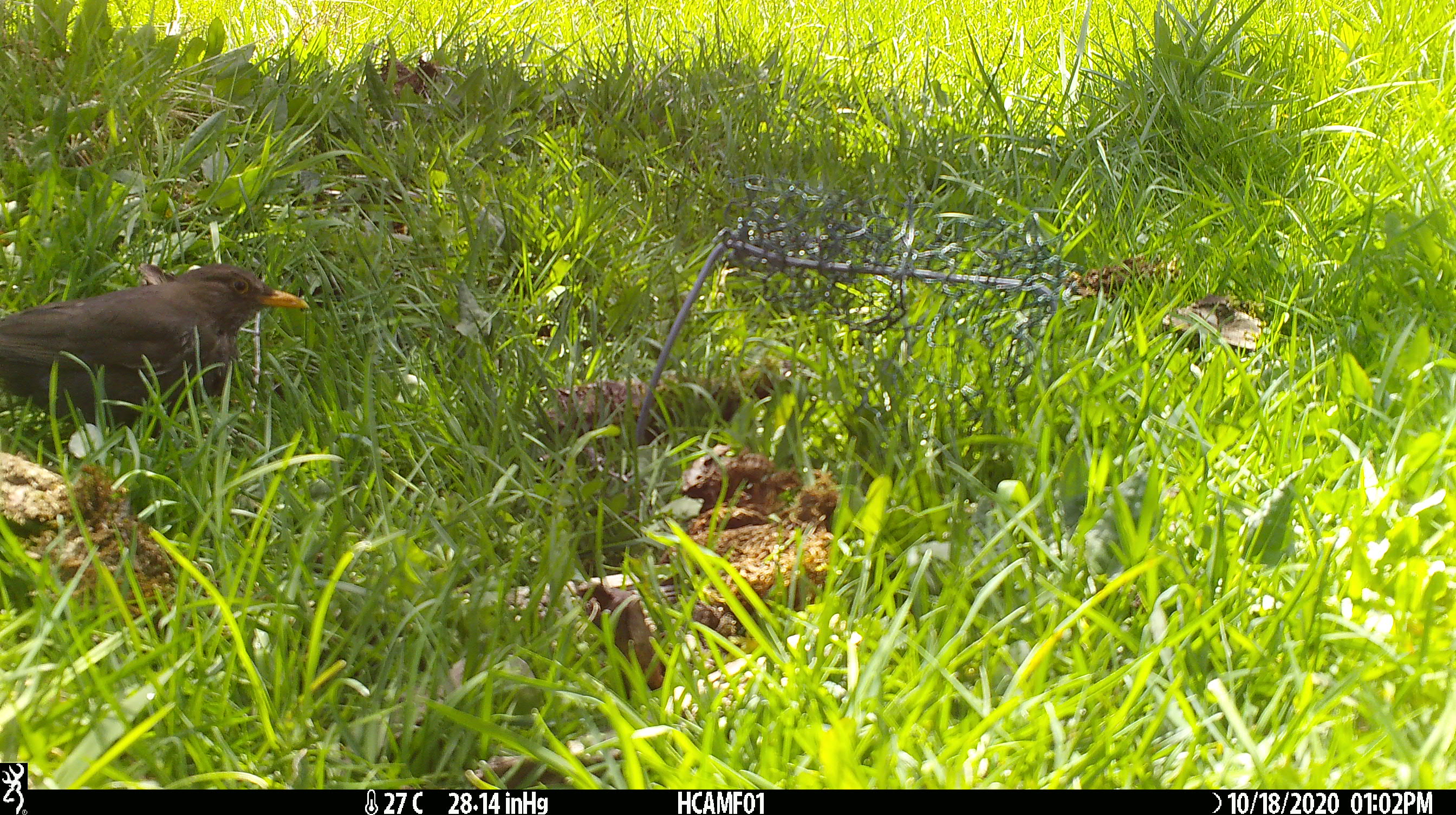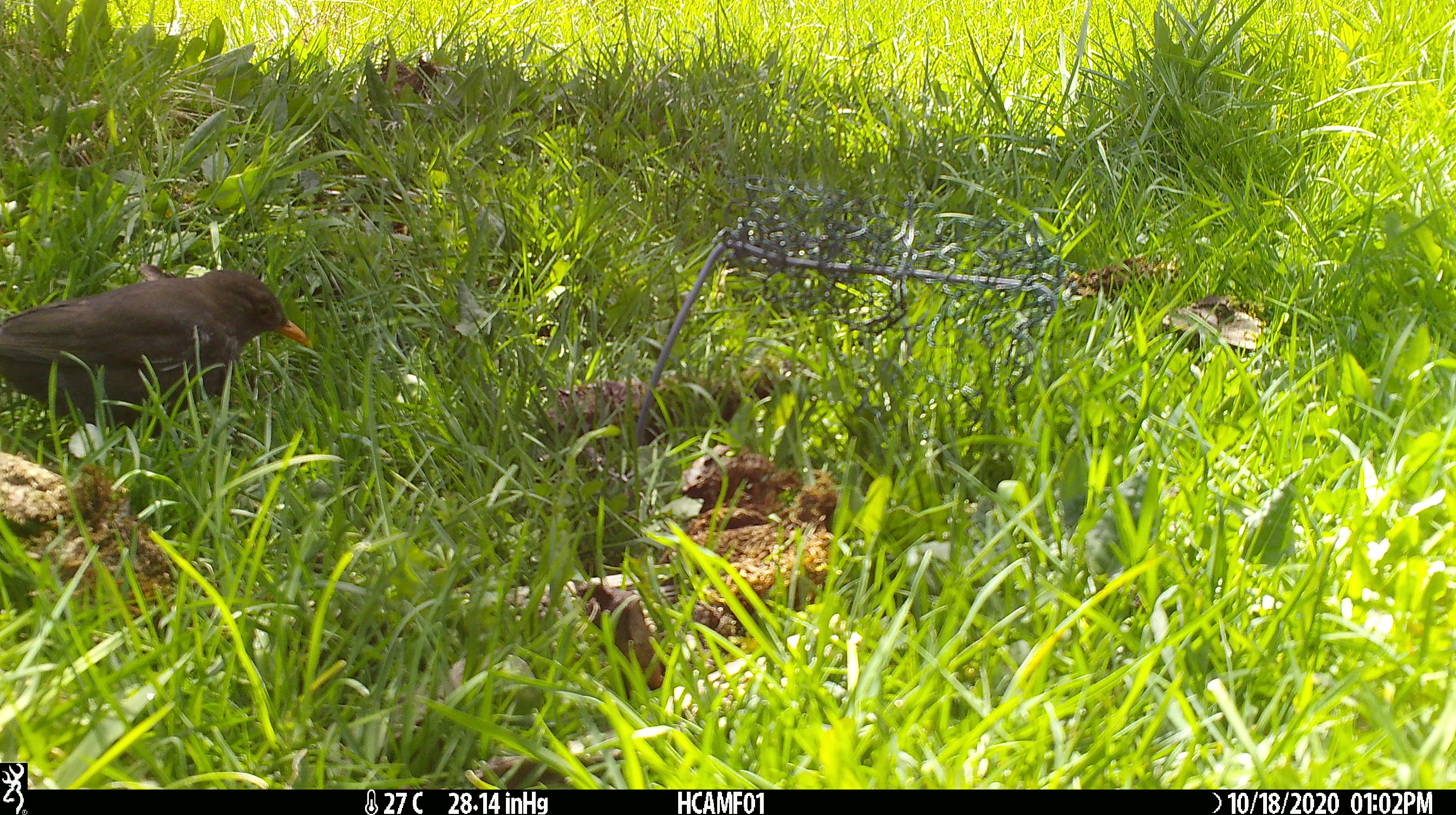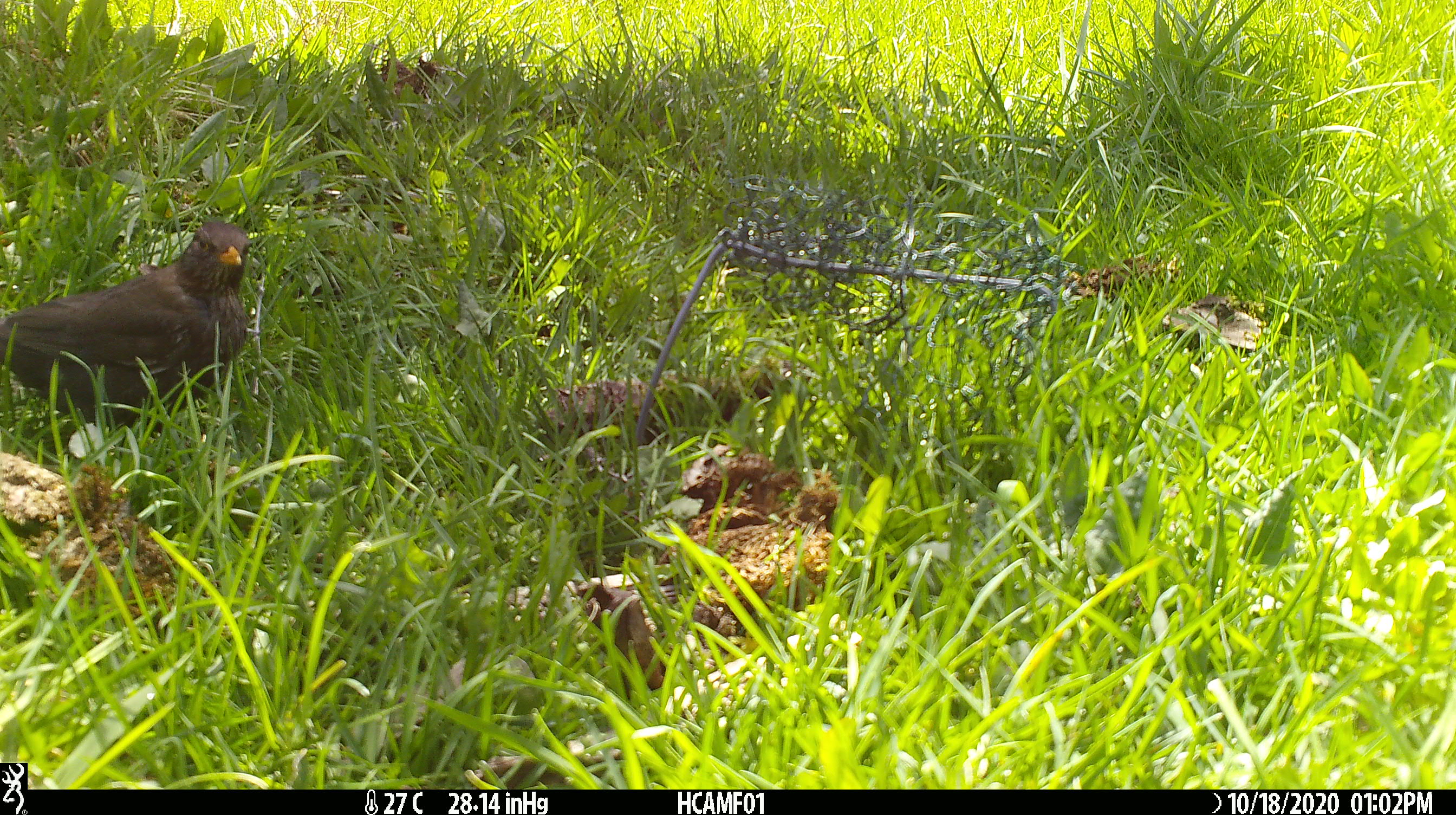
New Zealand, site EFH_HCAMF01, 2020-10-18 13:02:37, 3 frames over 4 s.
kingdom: Animalia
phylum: Chordata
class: Aves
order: Passeriformes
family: Turdidae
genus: Turdus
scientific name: Turdus merula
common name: eurasian blackbird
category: blackbird